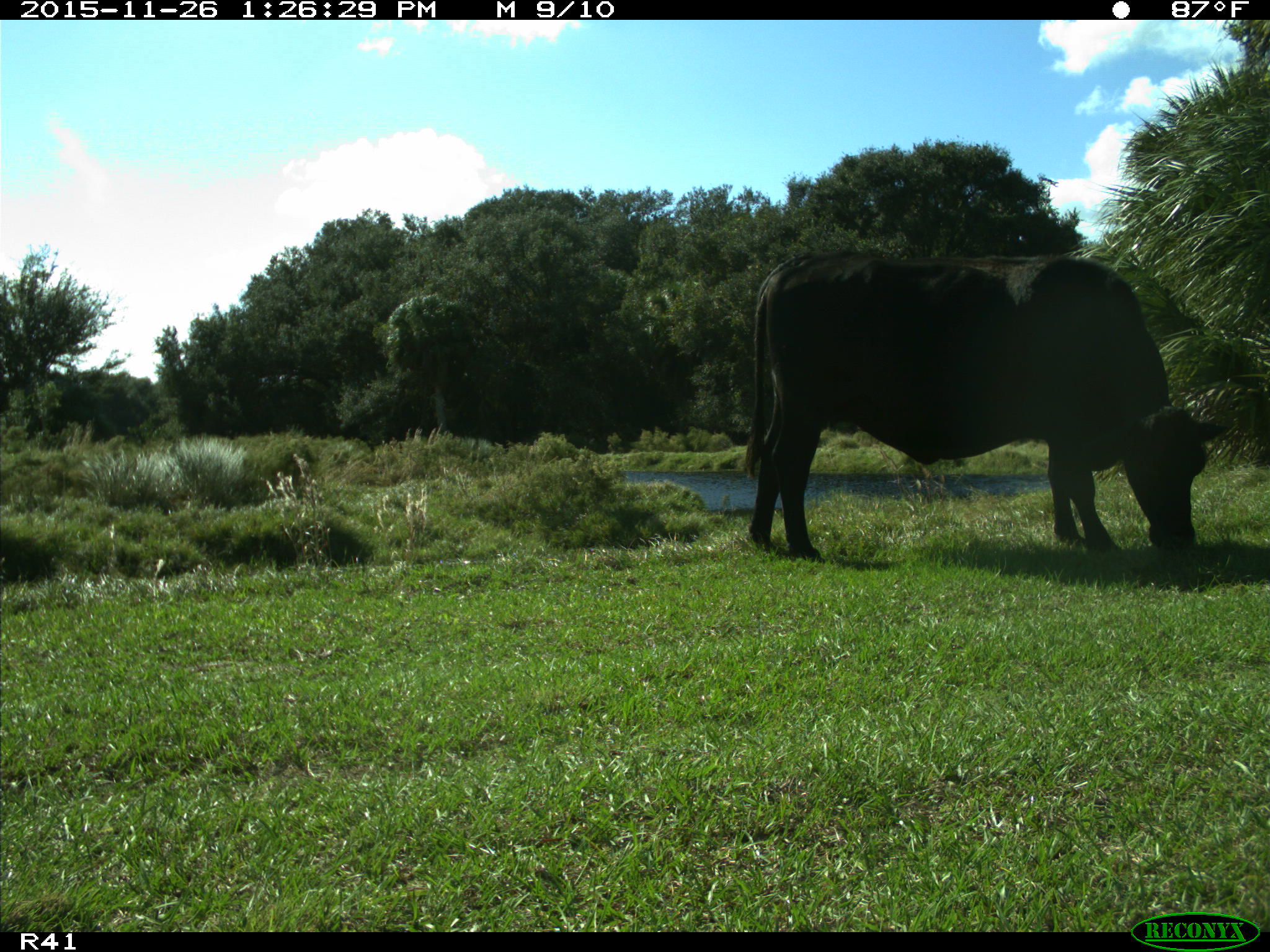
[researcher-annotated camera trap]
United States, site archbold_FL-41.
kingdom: Animalia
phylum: Chordata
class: Mammalia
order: Artiodactyla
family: Bovidae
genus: Bos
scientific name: Bos taurus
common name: domestic cow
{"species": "Bos taurus (domestic cow)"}